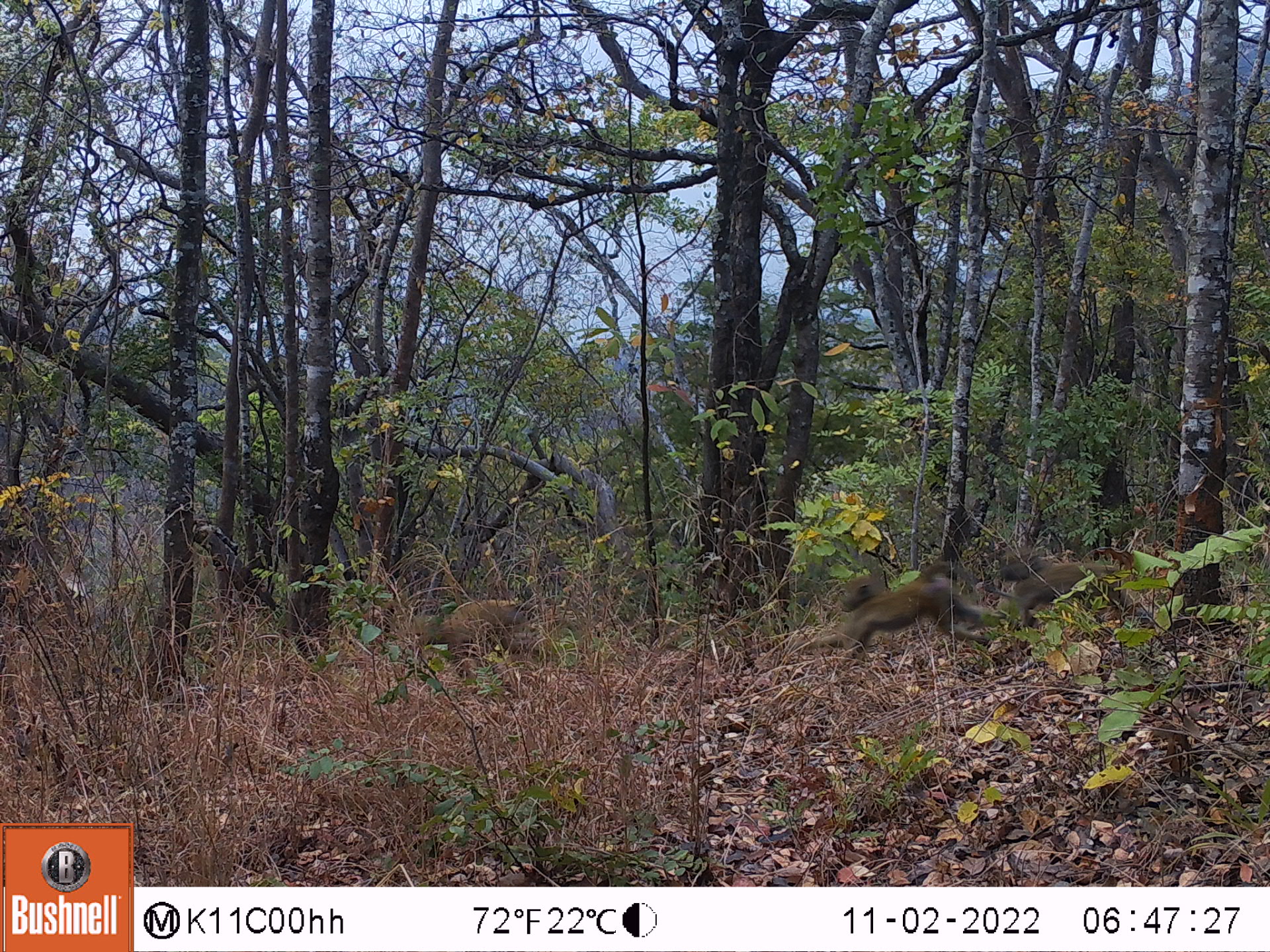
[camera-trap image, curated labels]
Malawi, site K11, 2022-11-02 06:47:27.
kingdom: Animalia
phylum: Chordata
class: Mammalia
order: Primates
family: Cercopithecidae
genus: Papio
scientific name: Papio cynocephalus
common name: yellow baboon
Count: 3.